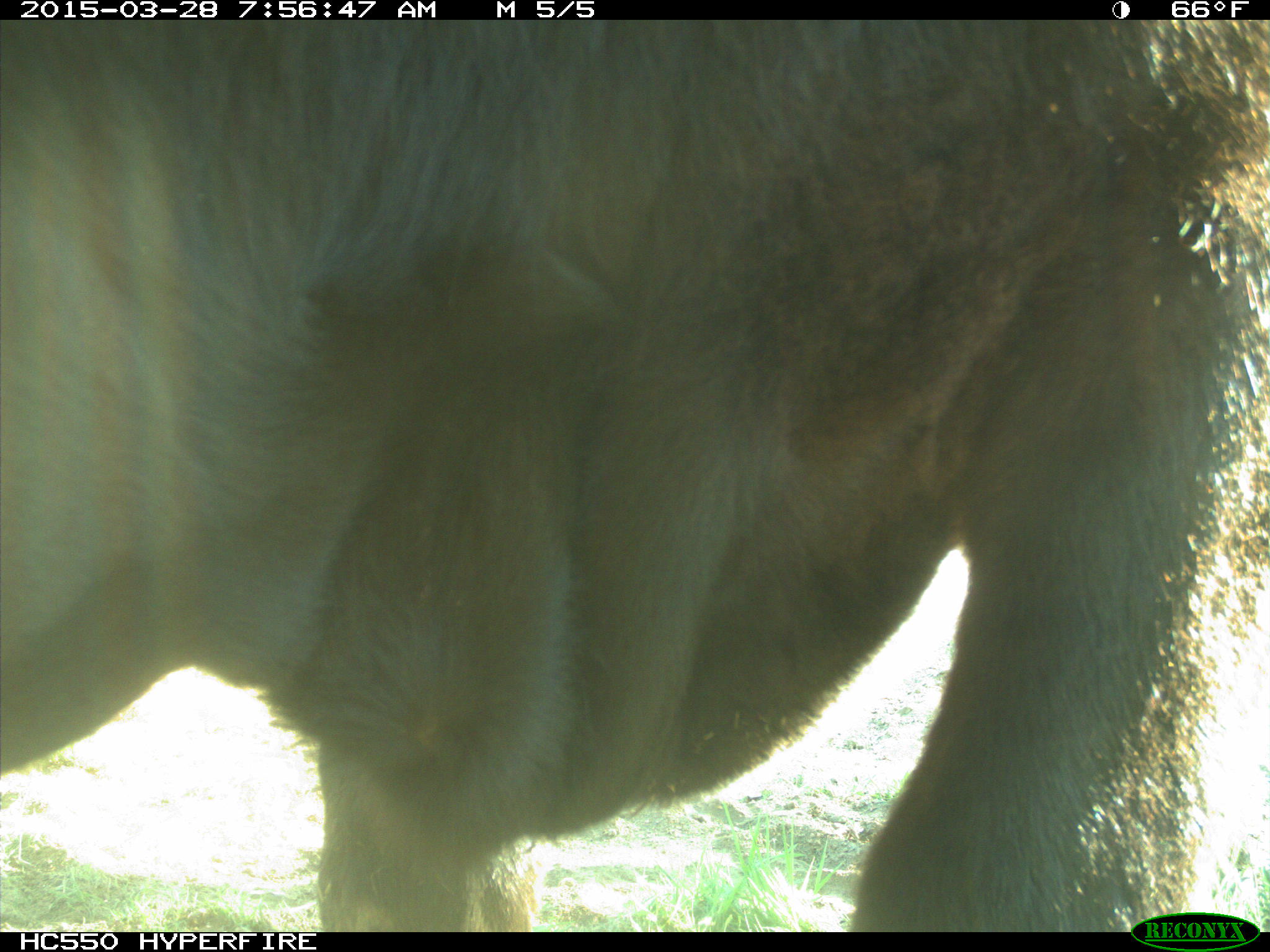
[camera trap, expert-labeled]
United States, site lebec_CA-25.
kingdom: Animalia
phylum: Chordata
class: Mammalia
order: Artiodactyla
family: Bovidae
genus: Bos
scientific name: Bos taurus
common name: domestic cow